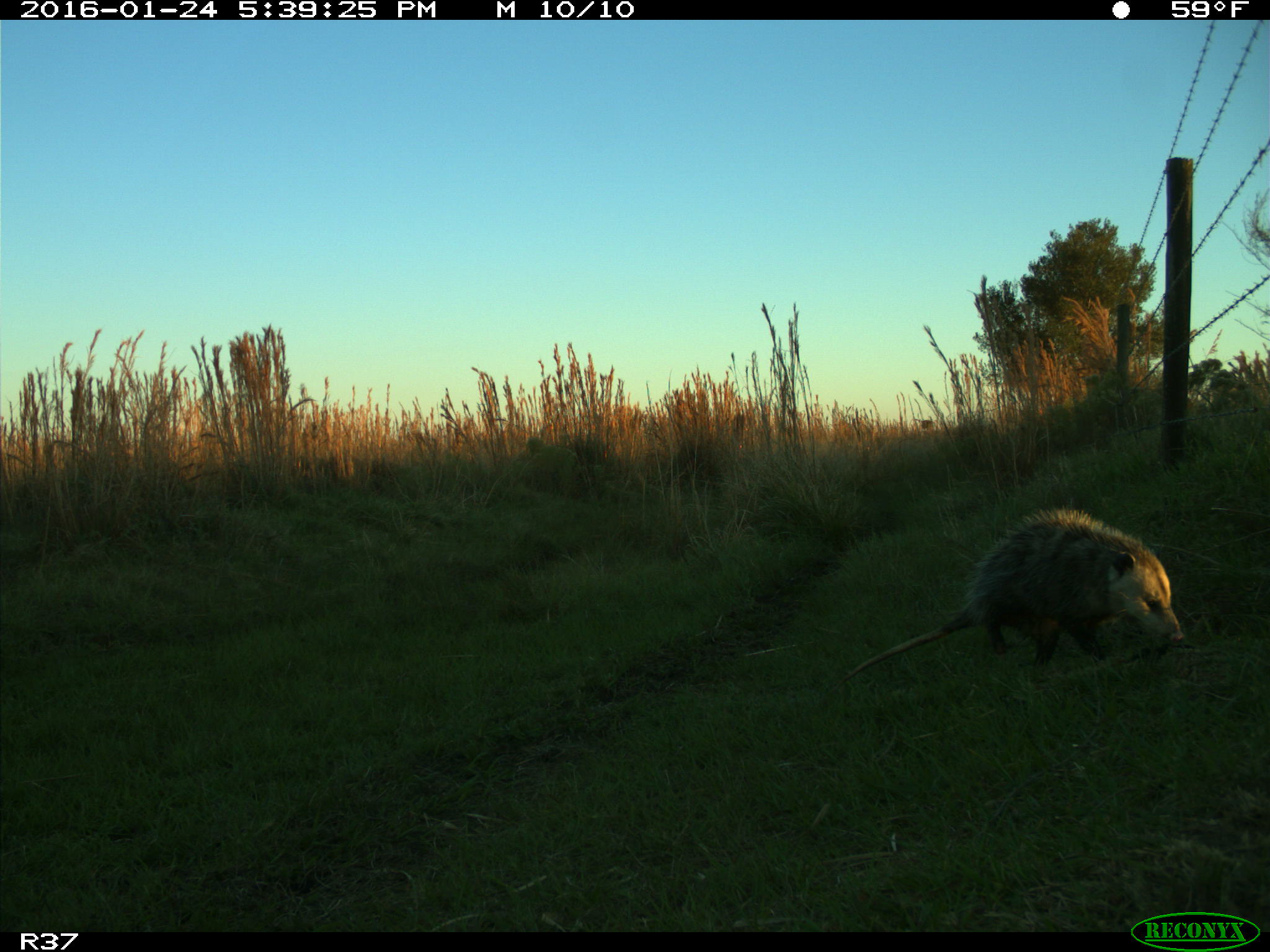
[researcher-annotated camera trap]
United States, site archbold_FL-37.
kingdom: Animalia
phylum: Chordata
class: Mammalia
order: Didelphimorphia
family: Didelphidae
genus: Didelphis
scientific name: Didelphis virginiana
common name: virginia opossum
Didelphis virginiana (virginia opossum).